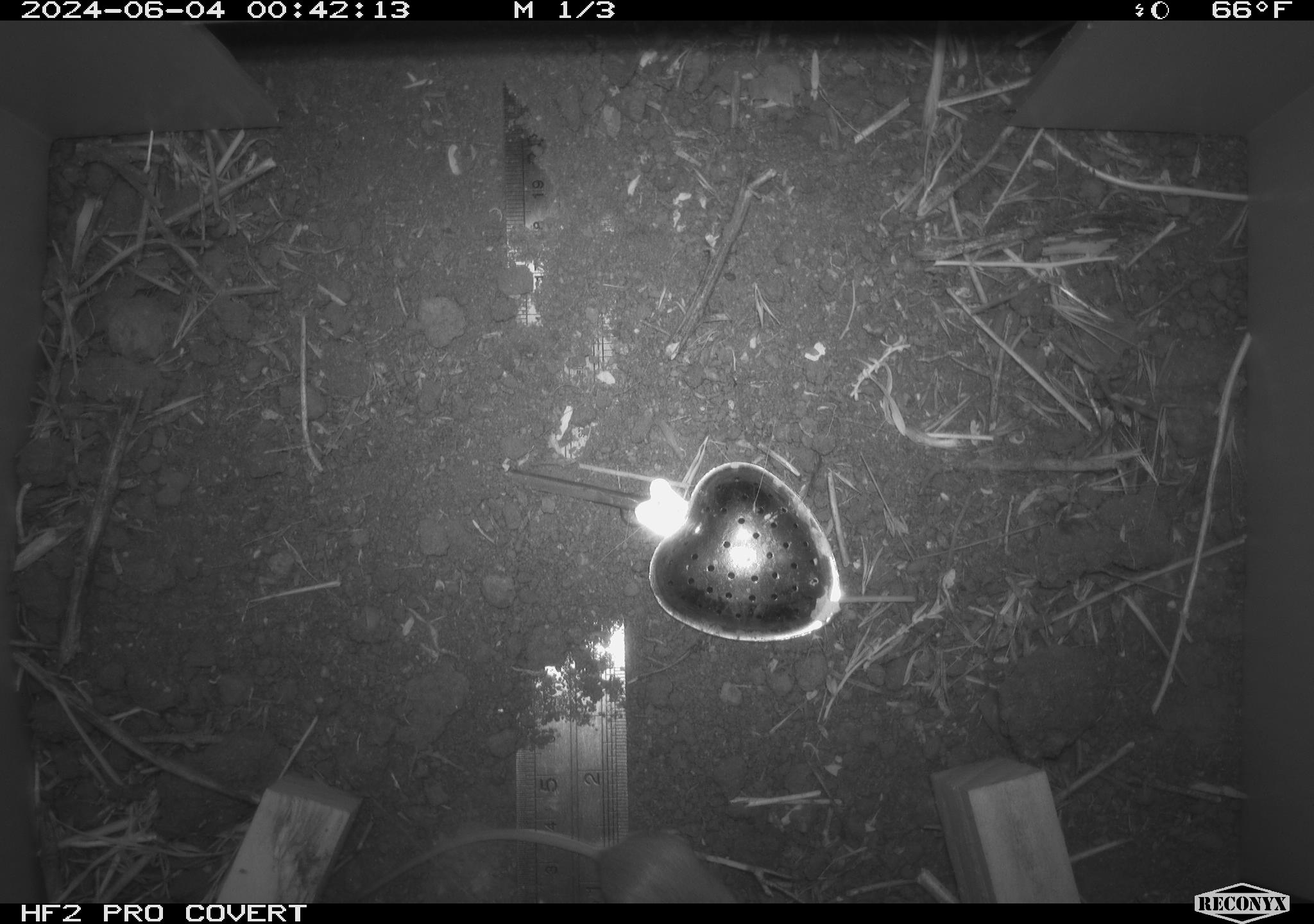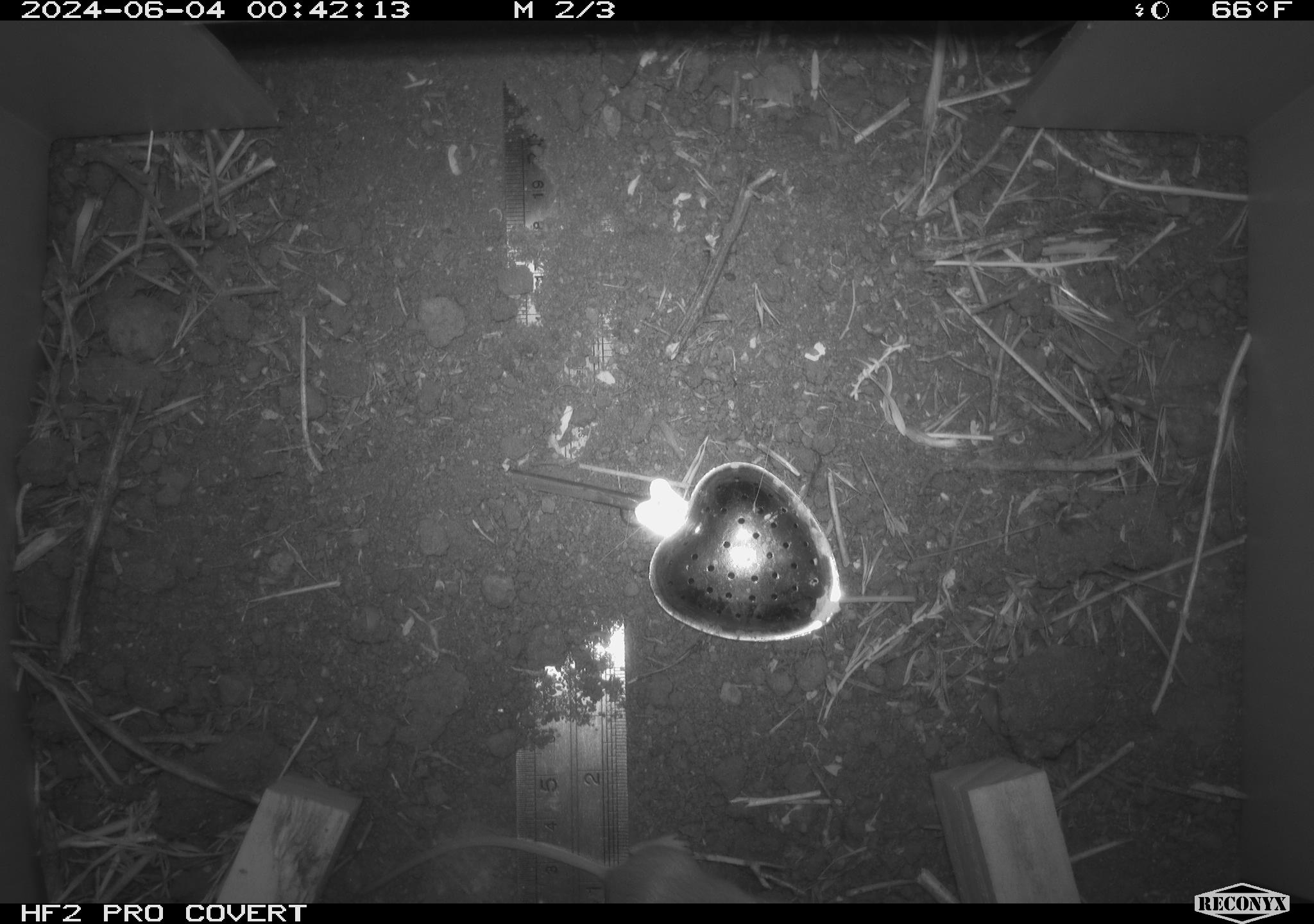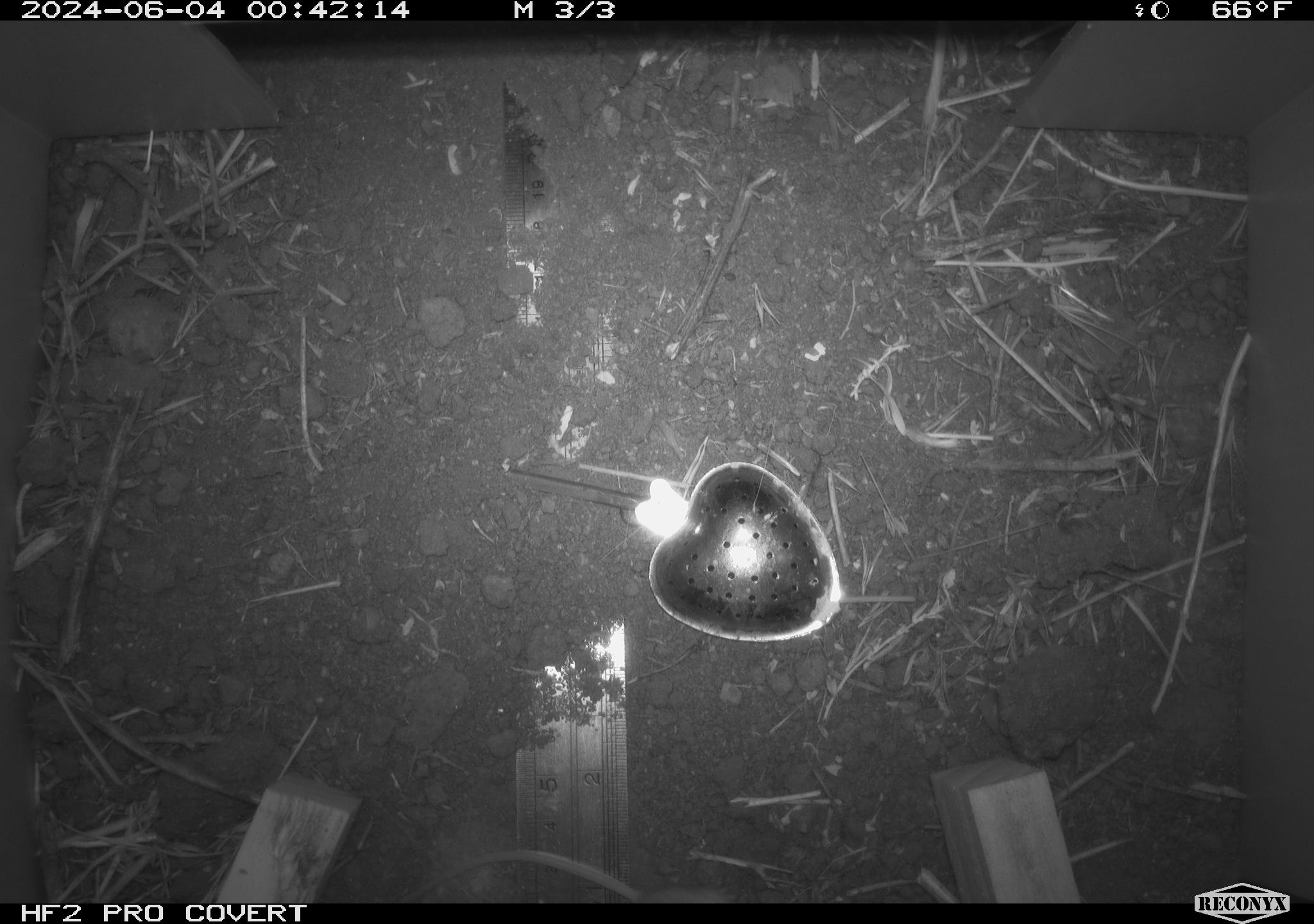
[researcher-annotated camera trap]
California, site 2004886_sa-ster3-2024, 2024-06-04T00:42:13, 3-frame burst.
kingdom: Animalia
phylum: Chordata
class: Mammalia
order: Rodentia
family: Heteromyidae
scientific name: Heteromyidae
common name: kangaroo rats and pocket mice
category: heteromyidae family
Heteromyidae family (kangaroo rats and pocket mice) (Heteromyidae).